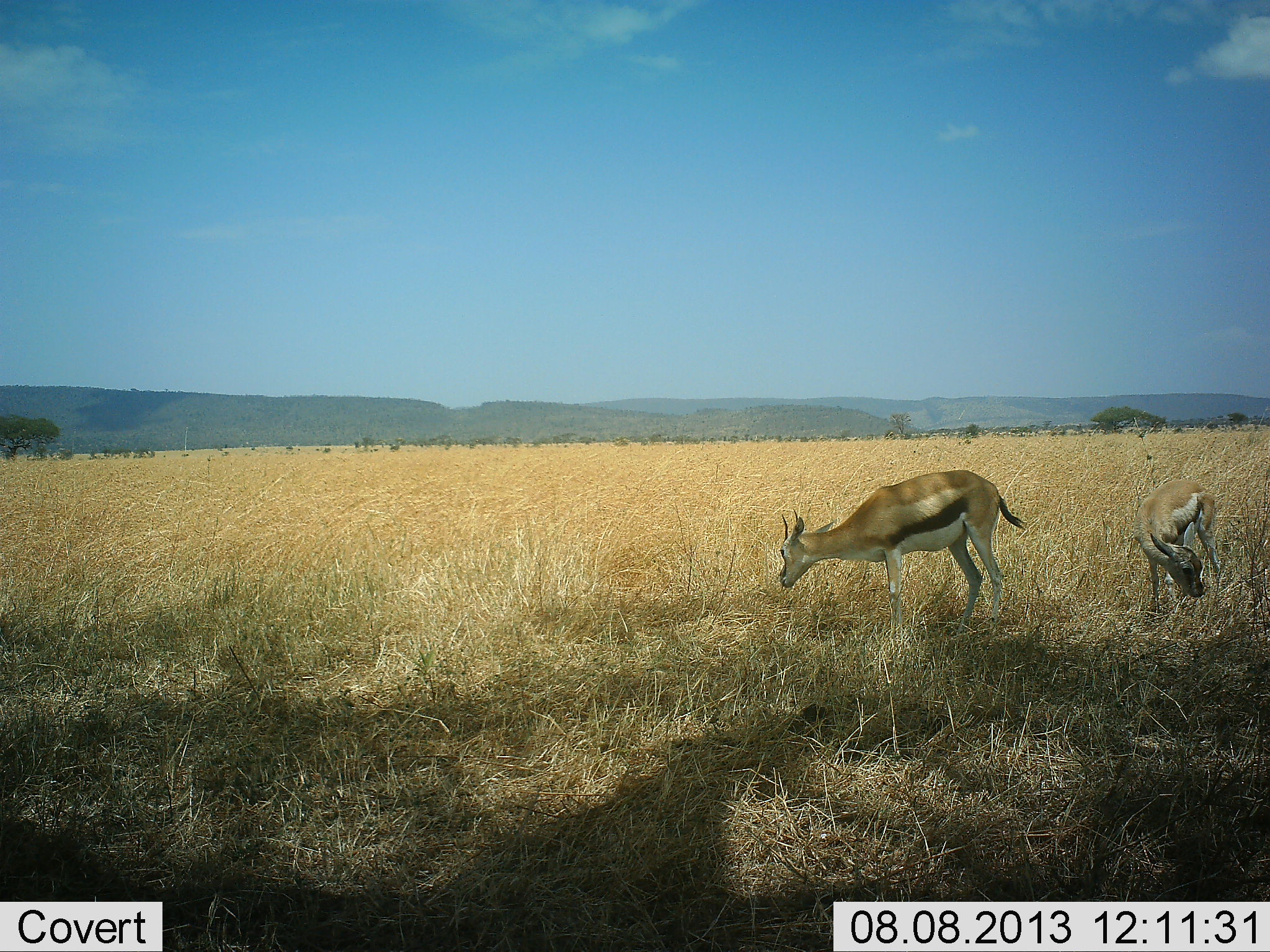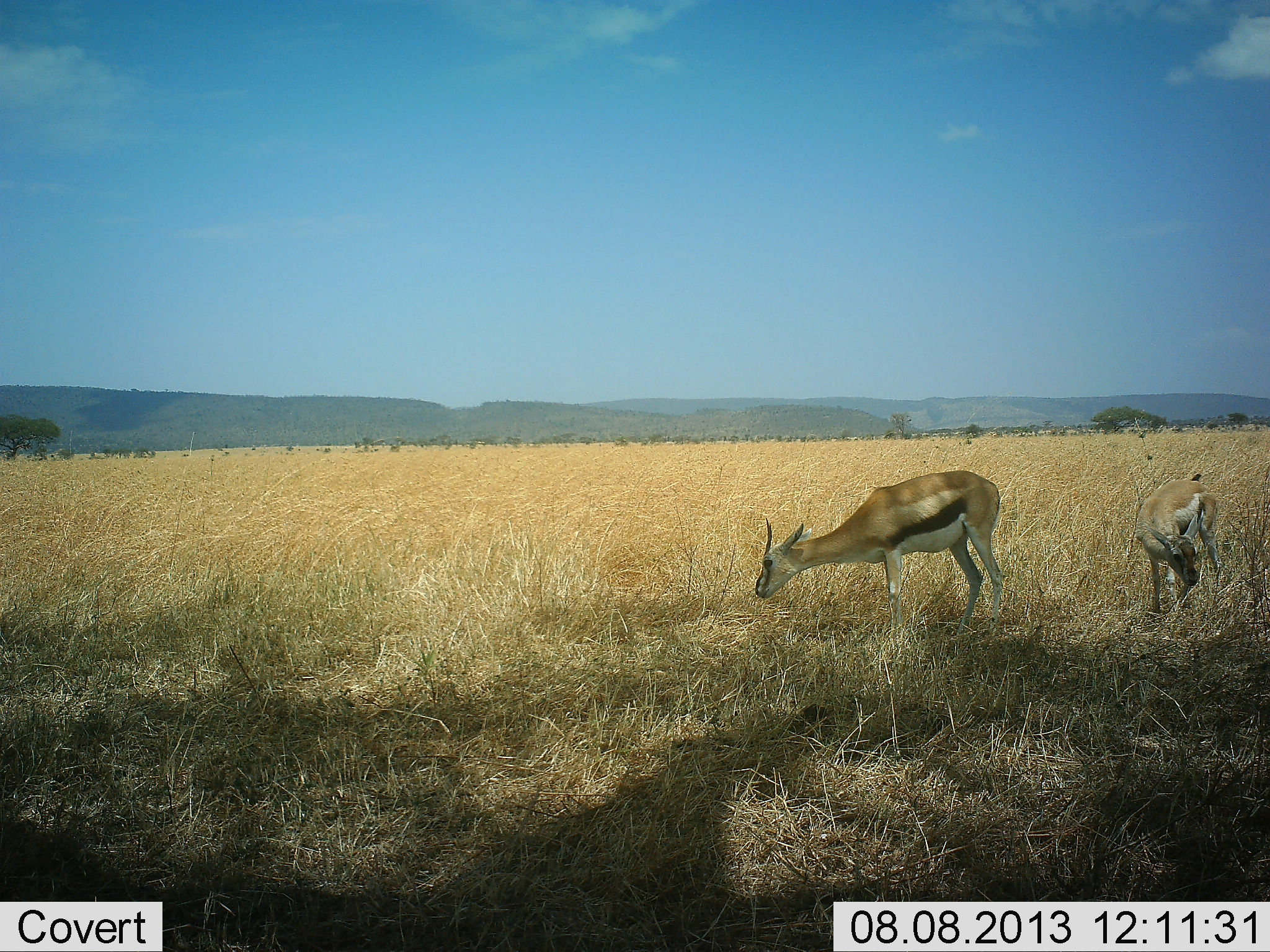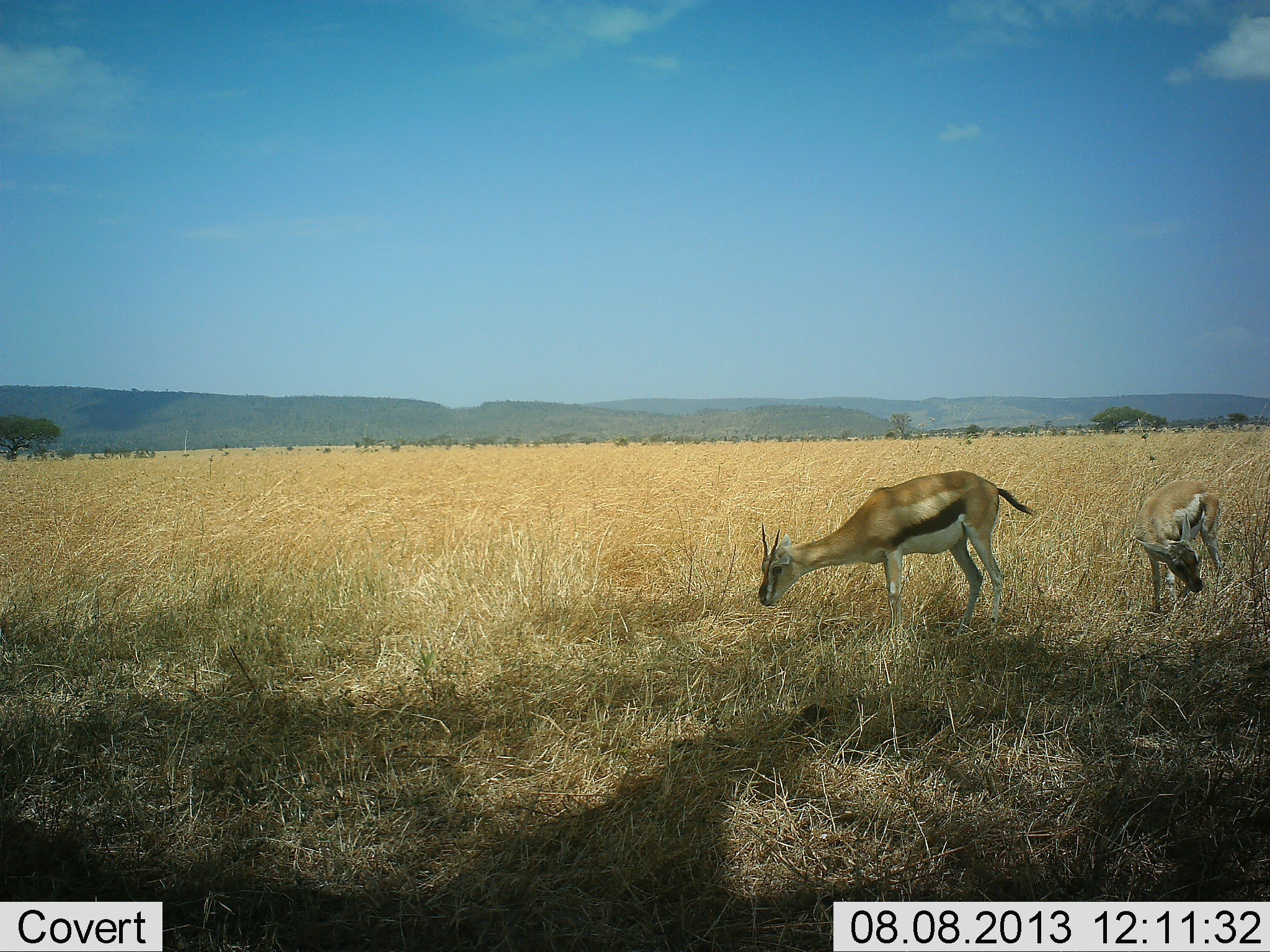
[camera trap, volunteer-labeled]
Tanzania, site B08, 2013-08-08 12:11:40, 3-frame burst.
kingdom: Animalia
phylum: Chordata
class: Mammalia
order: Artiodactyla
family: Bovidae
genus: Eudorcas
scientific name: Eudorcas thomsonii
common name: thomson's gazelle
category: gazellethomsons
Gazellethomsons (thomson's gazelle) (Eudorcas thomsonii), count 2. Behavior (volunteer vote fractions): standing 20%, resting 0%, moving 0%, interacting 0%. Young present (vote fraction): 20%. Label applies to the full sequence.